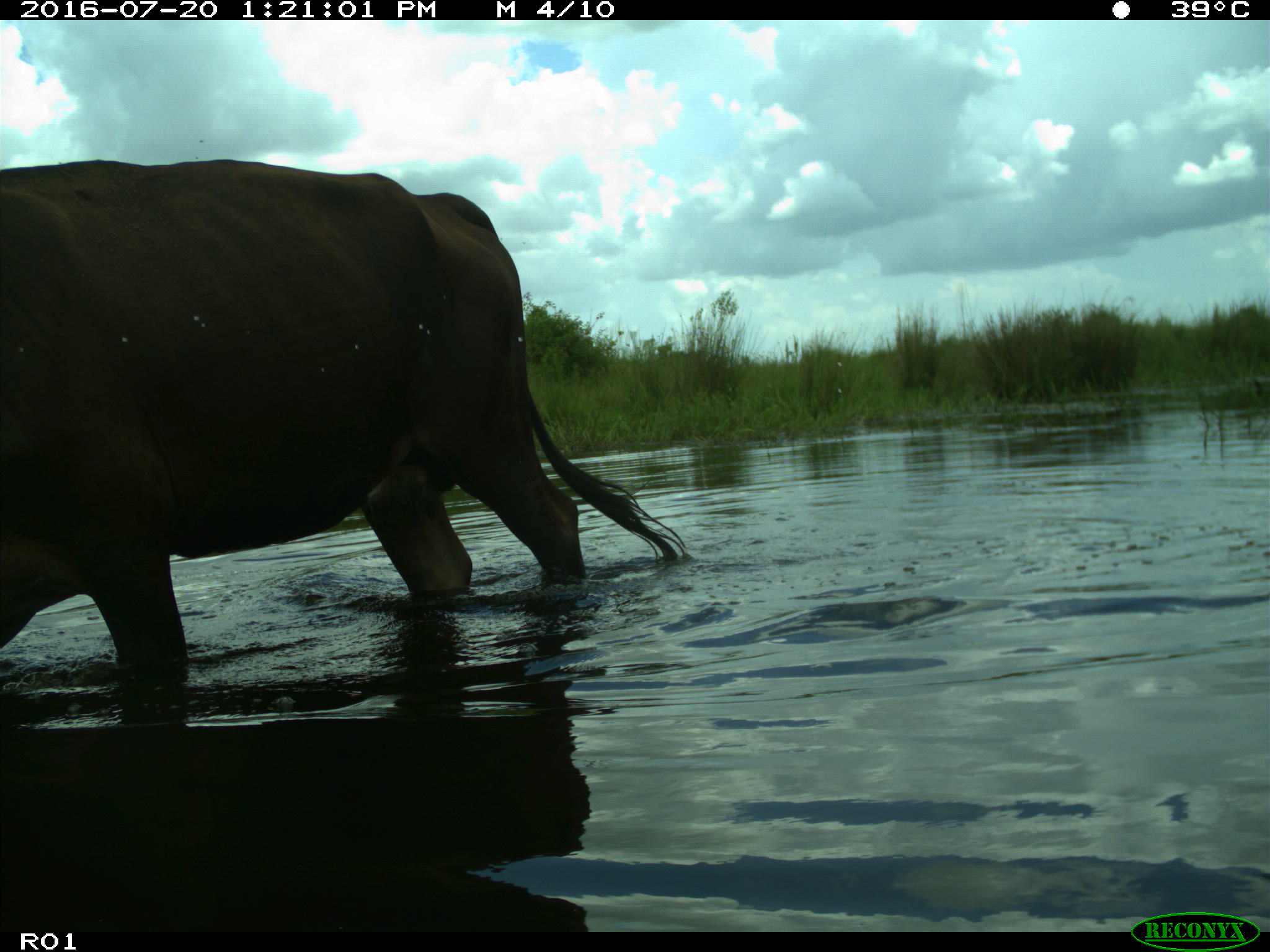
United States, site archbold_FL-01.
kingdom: Animalia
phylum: Chordata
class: Mammalia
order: Artiodactyla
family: Bovidae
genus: Bos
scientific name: Bos taurus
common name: domestic cow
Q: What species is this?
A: Bos taurus (domestic cow).